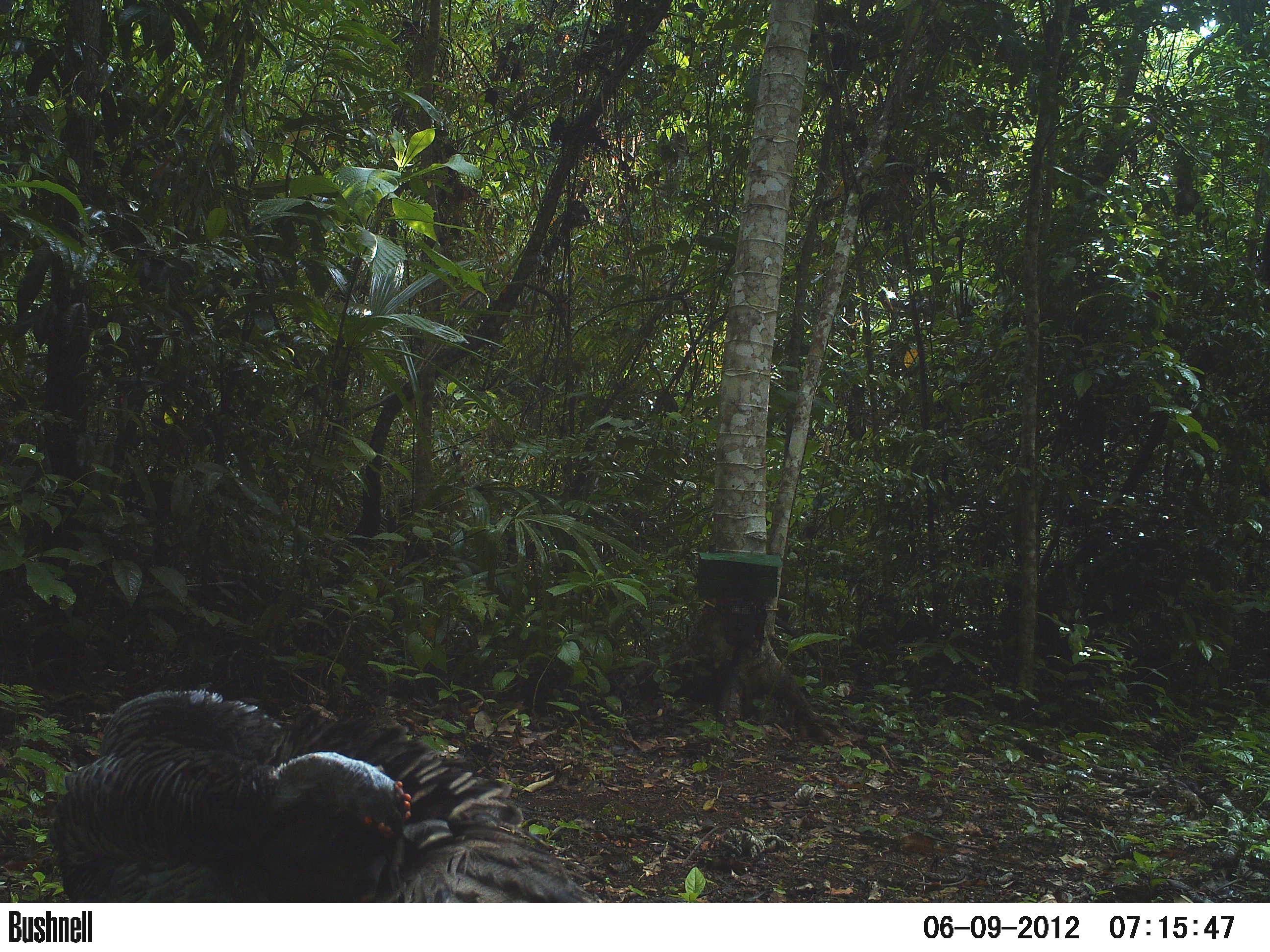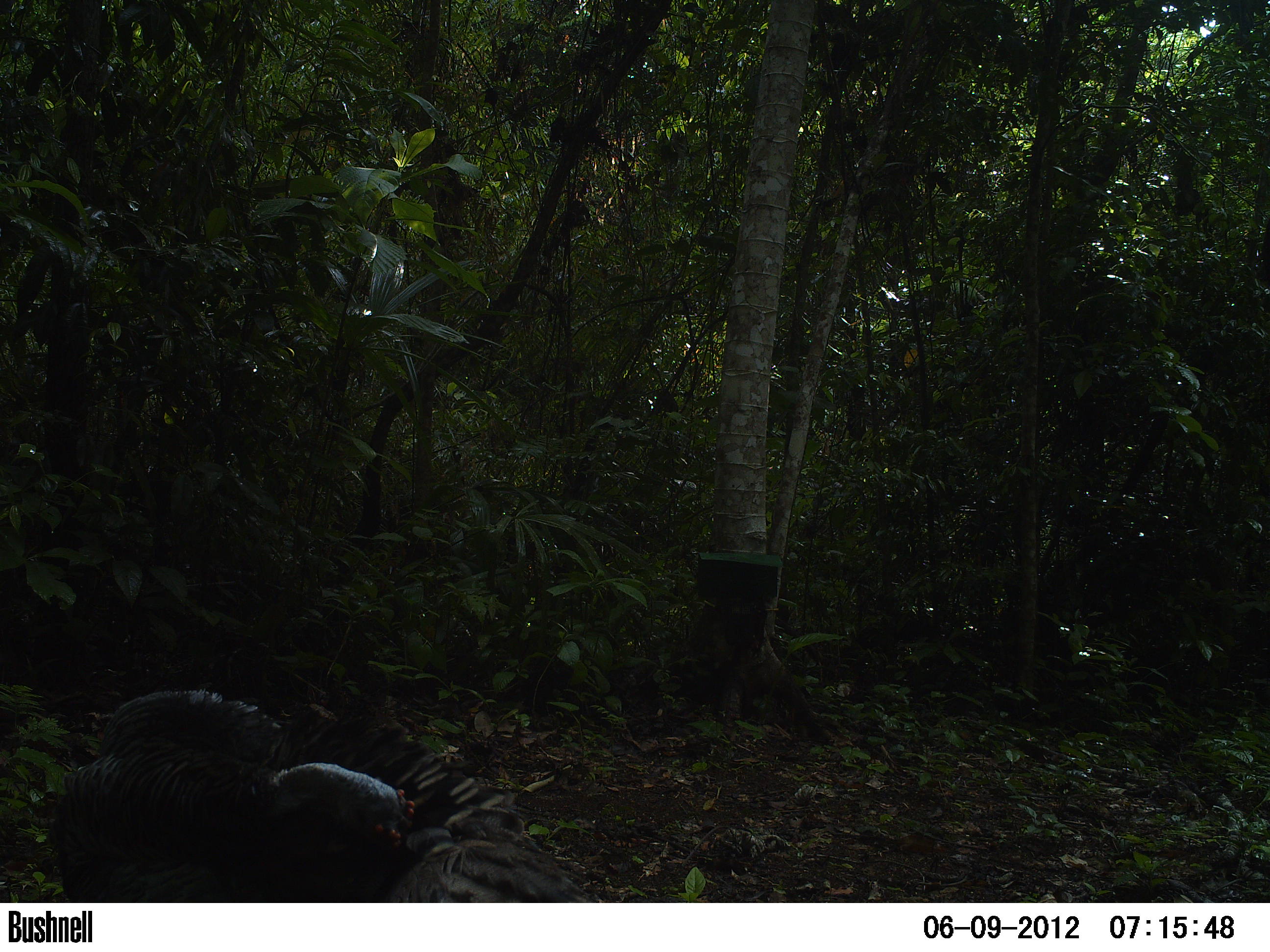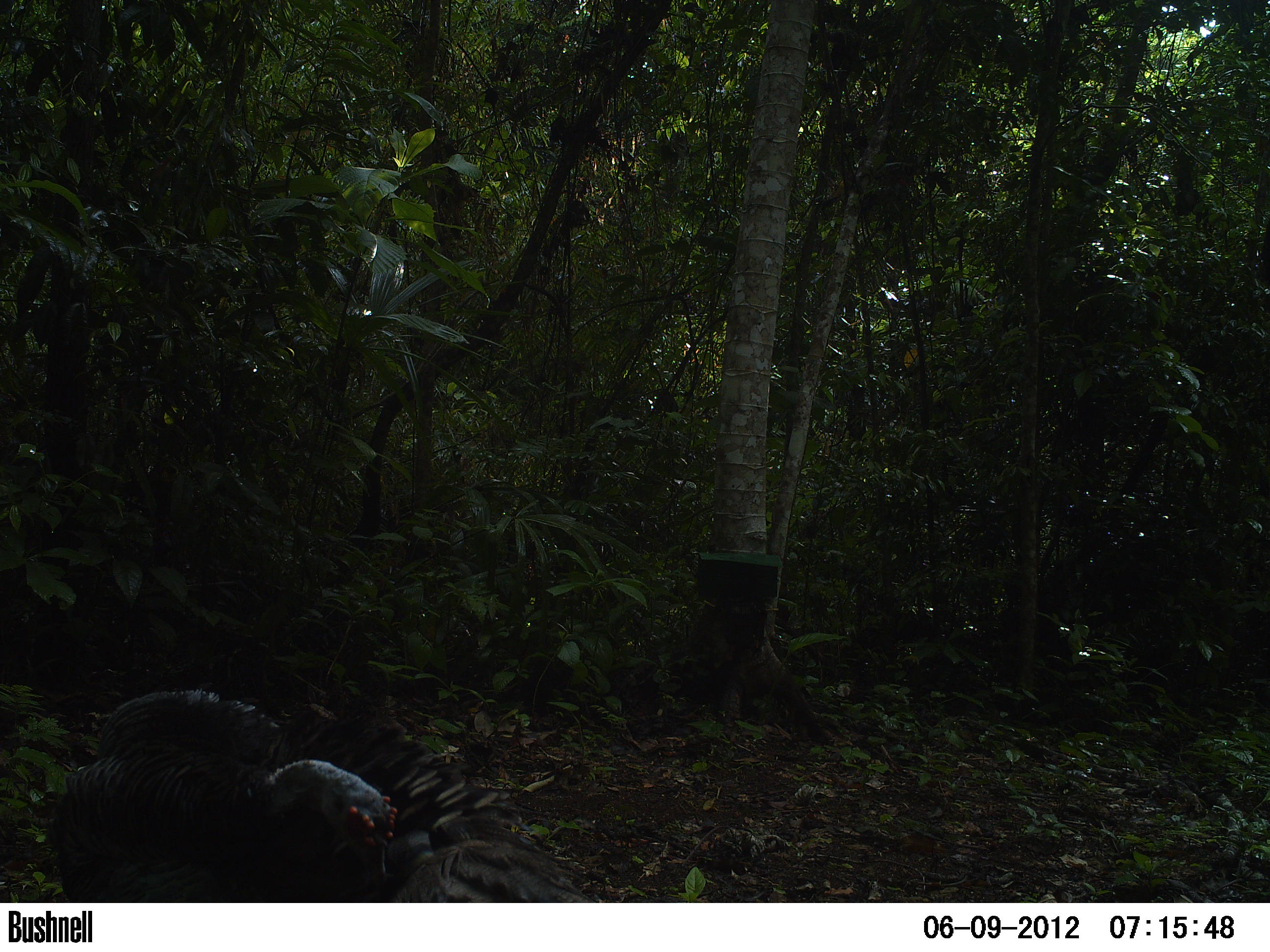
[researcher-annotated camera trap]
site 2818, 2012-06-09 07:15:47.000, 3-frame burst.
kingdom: Animalia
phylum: Chordata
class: Aves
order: Galliformes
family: Phasianidae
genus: Meleagris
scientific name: Meleagris ocellata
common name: ocellated turkey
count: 5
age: adult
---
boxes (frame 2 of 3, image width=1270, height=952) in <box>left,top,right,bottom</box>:
meleagris ocellata: <box>45,687,596,902</box>